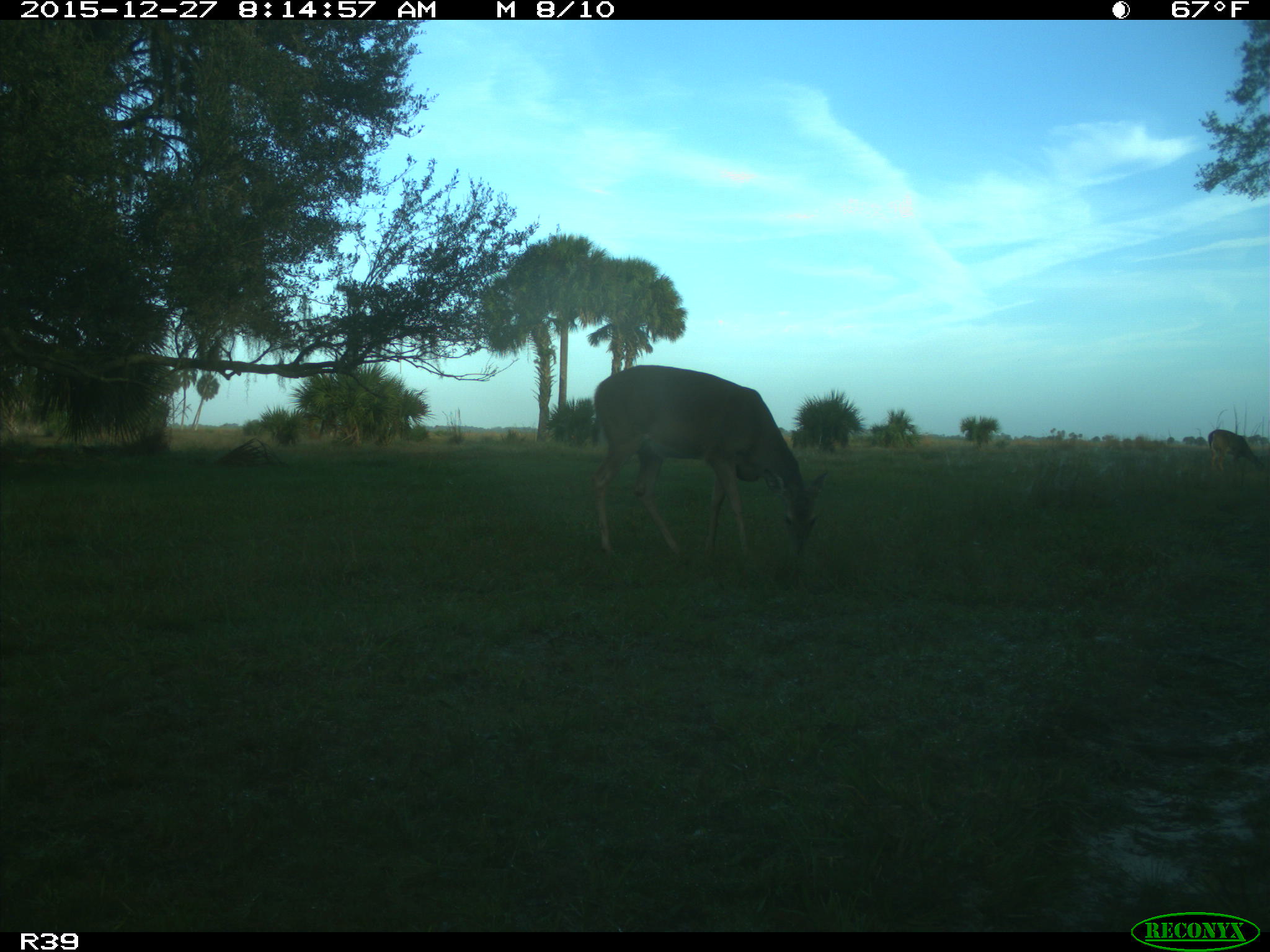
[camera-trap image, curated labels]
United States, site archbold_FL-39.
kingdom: Animalia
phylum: Chordata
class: Mammalia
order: Artiodactyla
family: Cervidae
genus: Odocoileus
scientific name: Odocoileus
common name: deer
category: unidentified deer